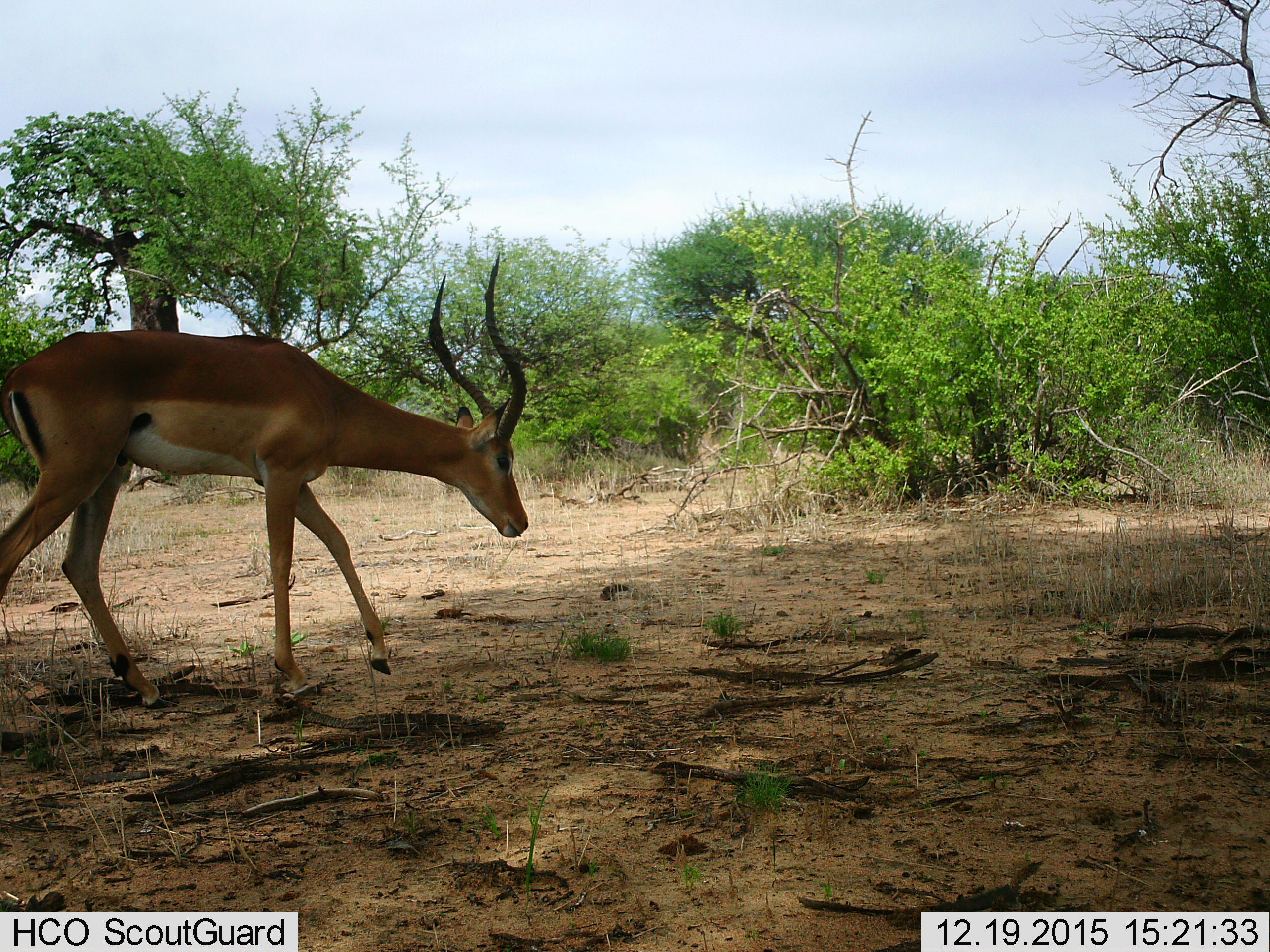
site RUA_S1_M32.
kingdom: Animalia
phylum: Chordata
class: Mammalia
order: Artiodactyla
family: Bovidae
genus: Aepyceros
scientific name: Aepyceros melampus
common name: impala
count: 1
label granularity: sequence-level